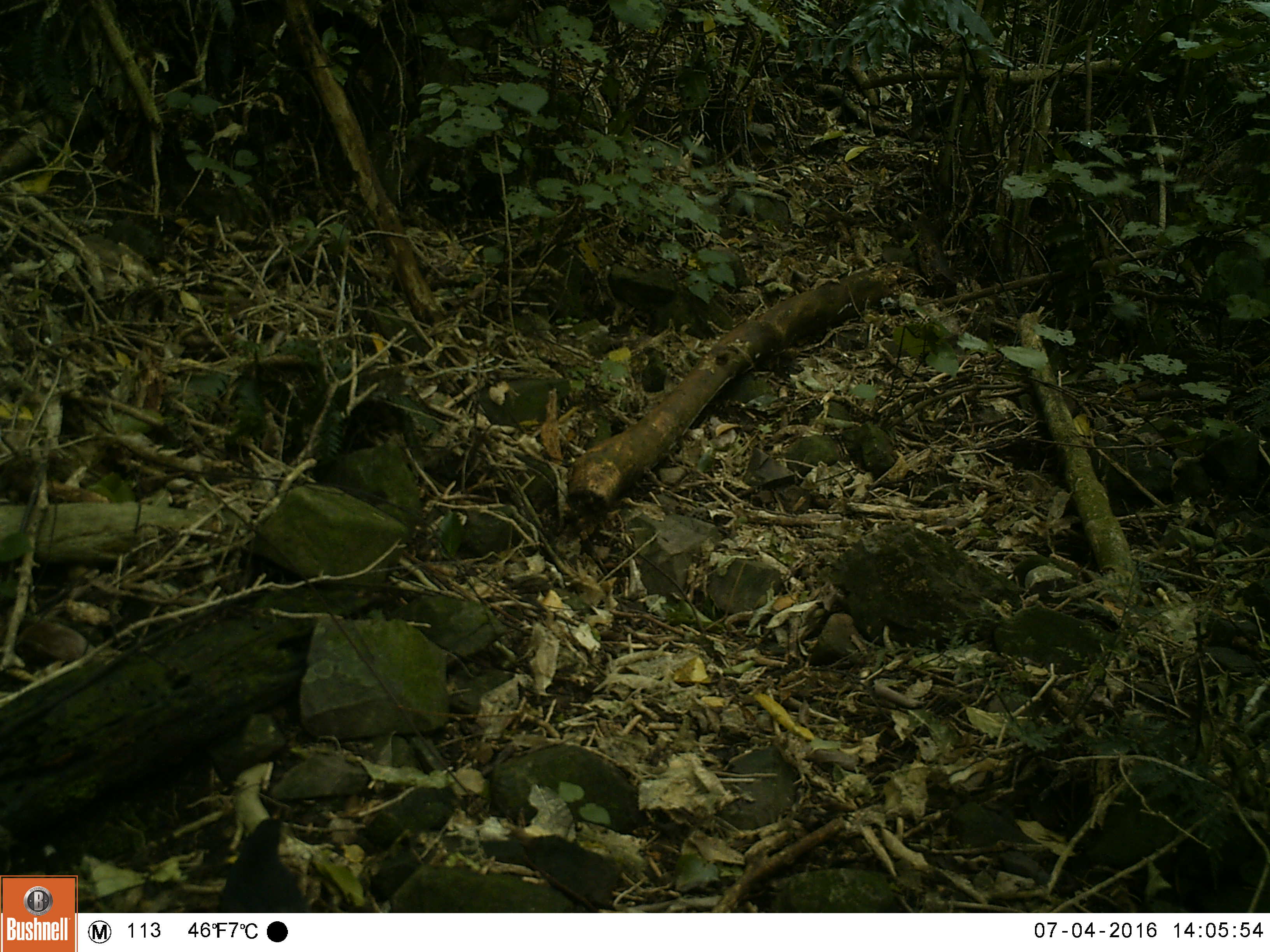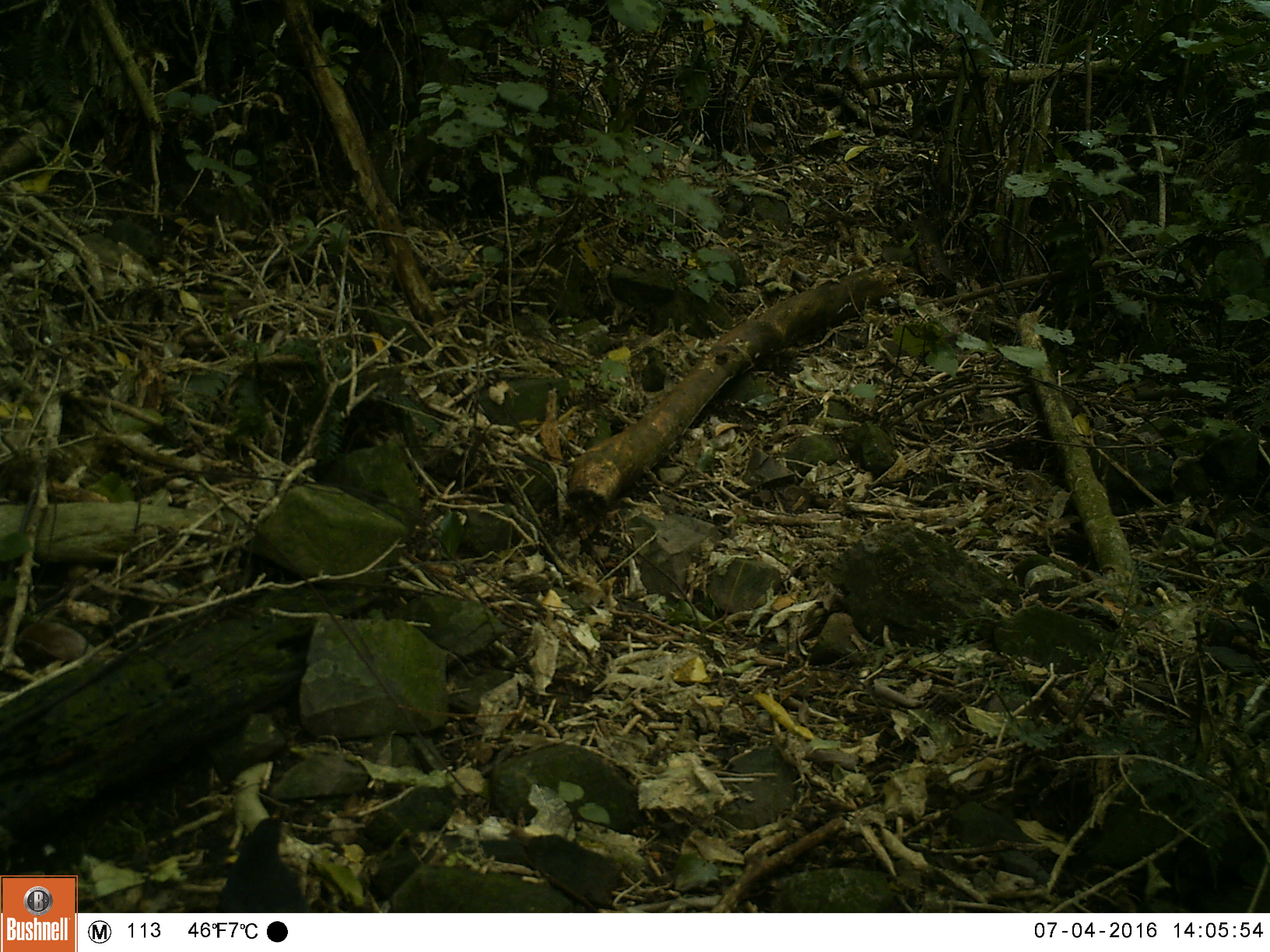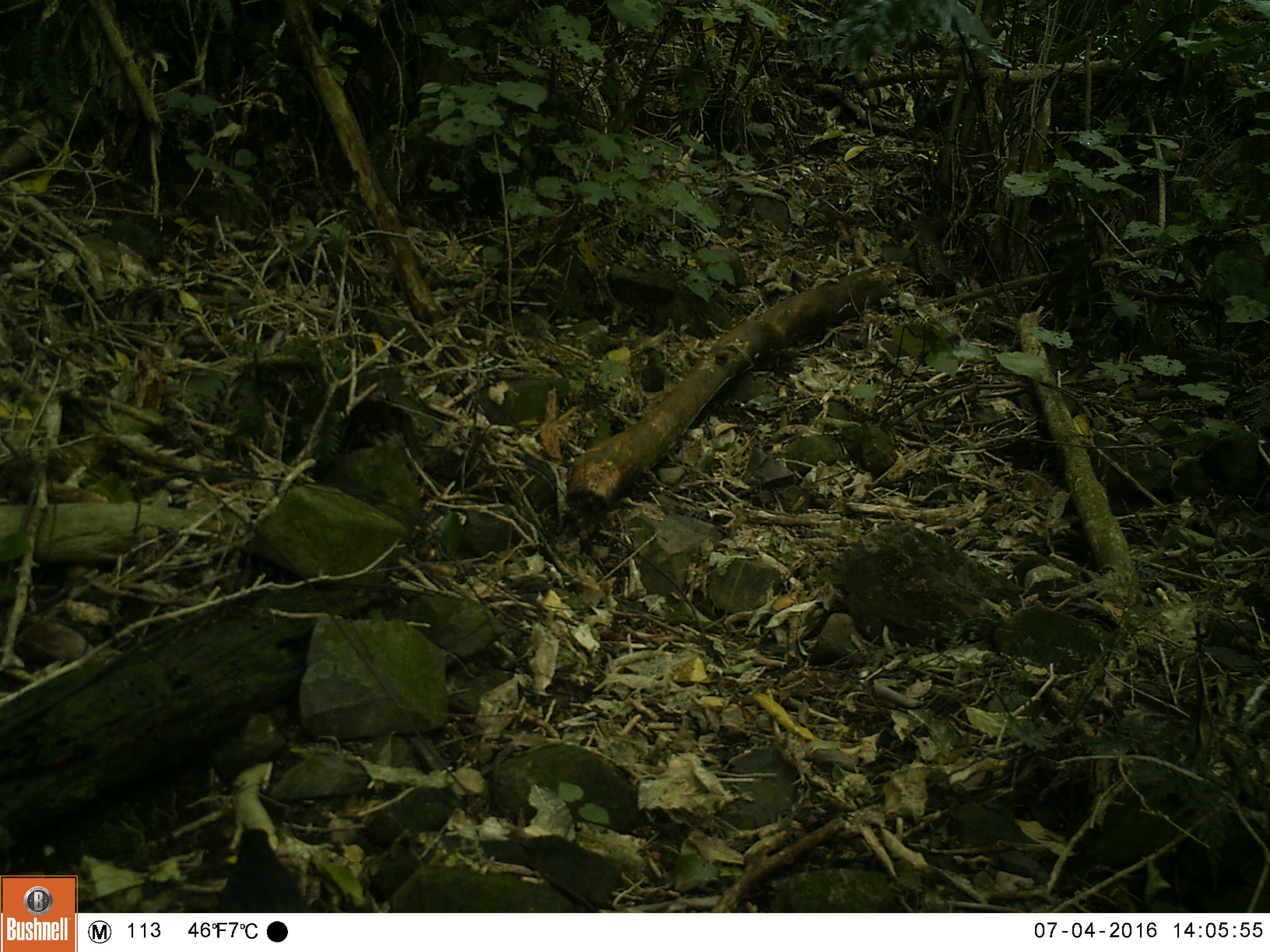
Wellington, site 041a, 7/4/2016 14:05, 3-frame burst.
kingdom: Animalia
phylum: Chordata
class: Aves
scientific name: Aves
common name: bird